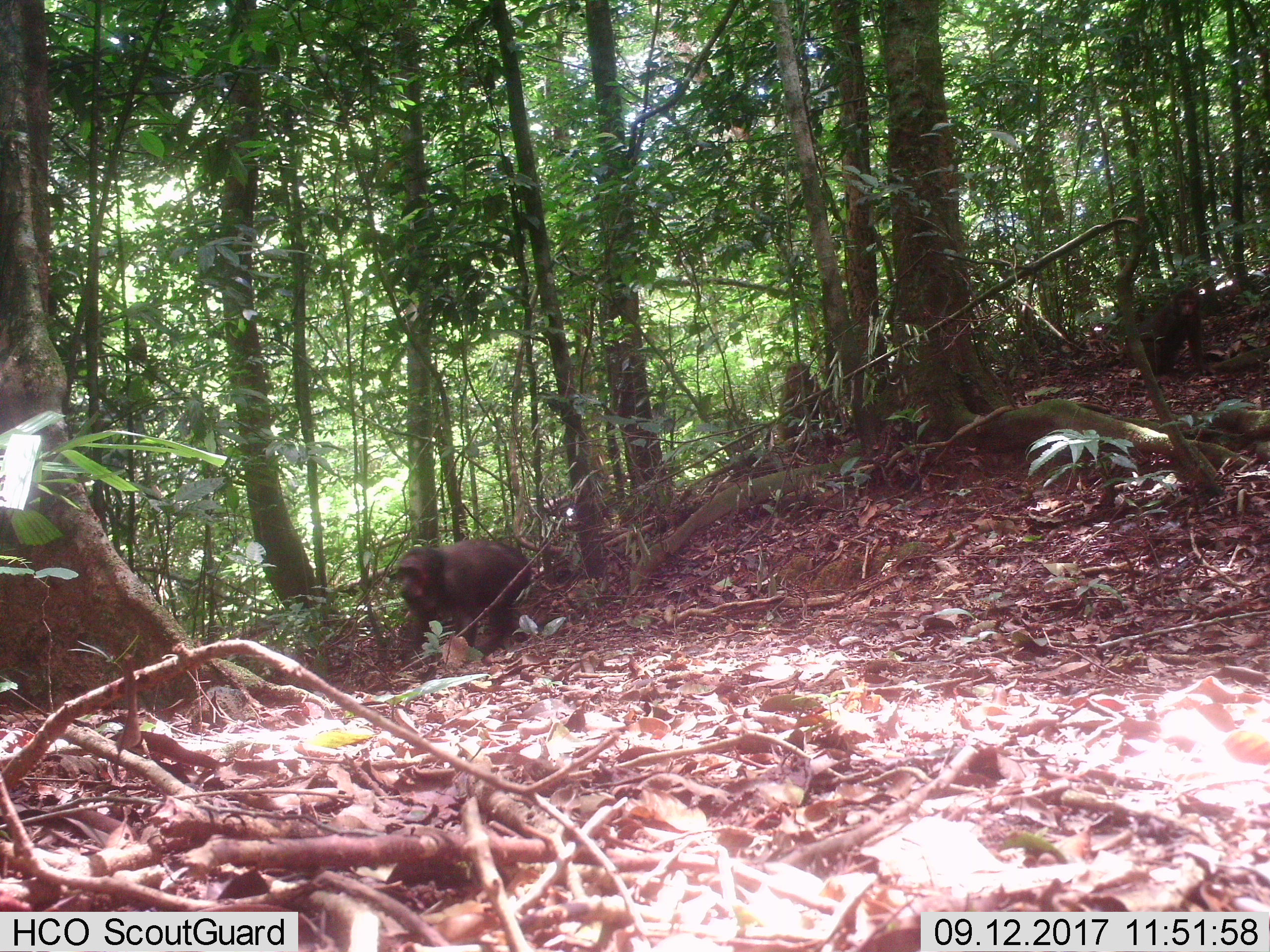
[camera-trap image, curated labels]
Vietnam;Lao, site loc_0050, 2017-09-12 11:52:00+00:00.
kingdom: Animalia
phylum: Chordata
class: Mammalia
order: Primates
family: Cercopithecidae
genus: Macaca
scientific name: Macaca arctoides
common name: stump-tailed macaque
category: stump tailed macaque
Stump tailed macaque (stump-tailed macaque) (Macaca arctoides). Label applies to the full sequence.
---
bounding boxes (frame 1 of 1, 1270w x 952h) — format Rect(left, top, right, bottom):
stump tailed macaque: Rect(395, 538, 531, 671); Rect(1125, 288, 1215, 378); Rect(776, 360, 828, 443)